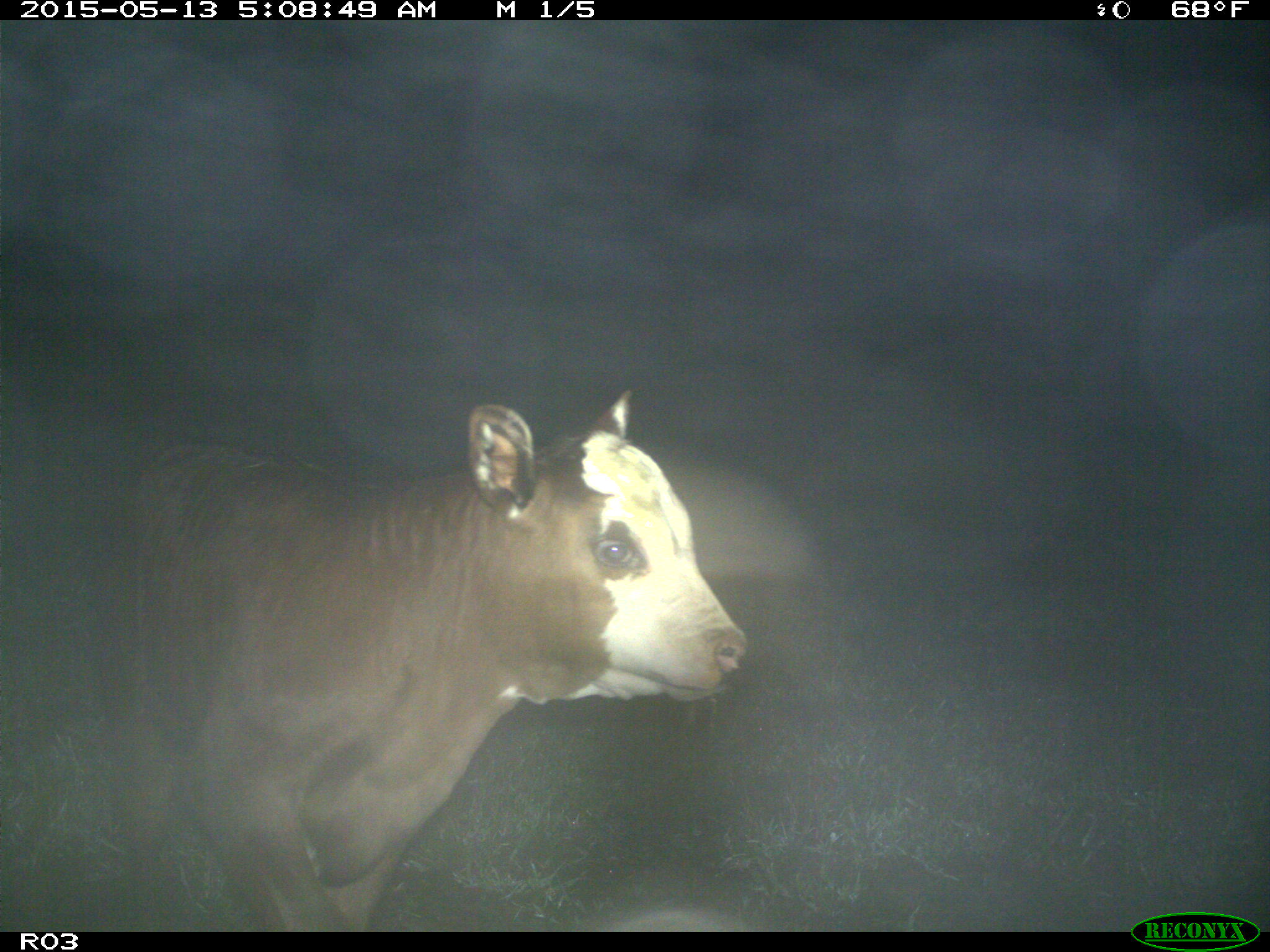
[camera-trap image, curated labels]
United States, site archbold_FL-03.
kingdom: Animalia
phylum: Chordata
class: Mammalia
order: Artiodactyla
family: Bovidae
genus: Bos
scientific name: Bos taurus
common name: domestic cow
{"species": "Bos taurus (domestic cow)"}